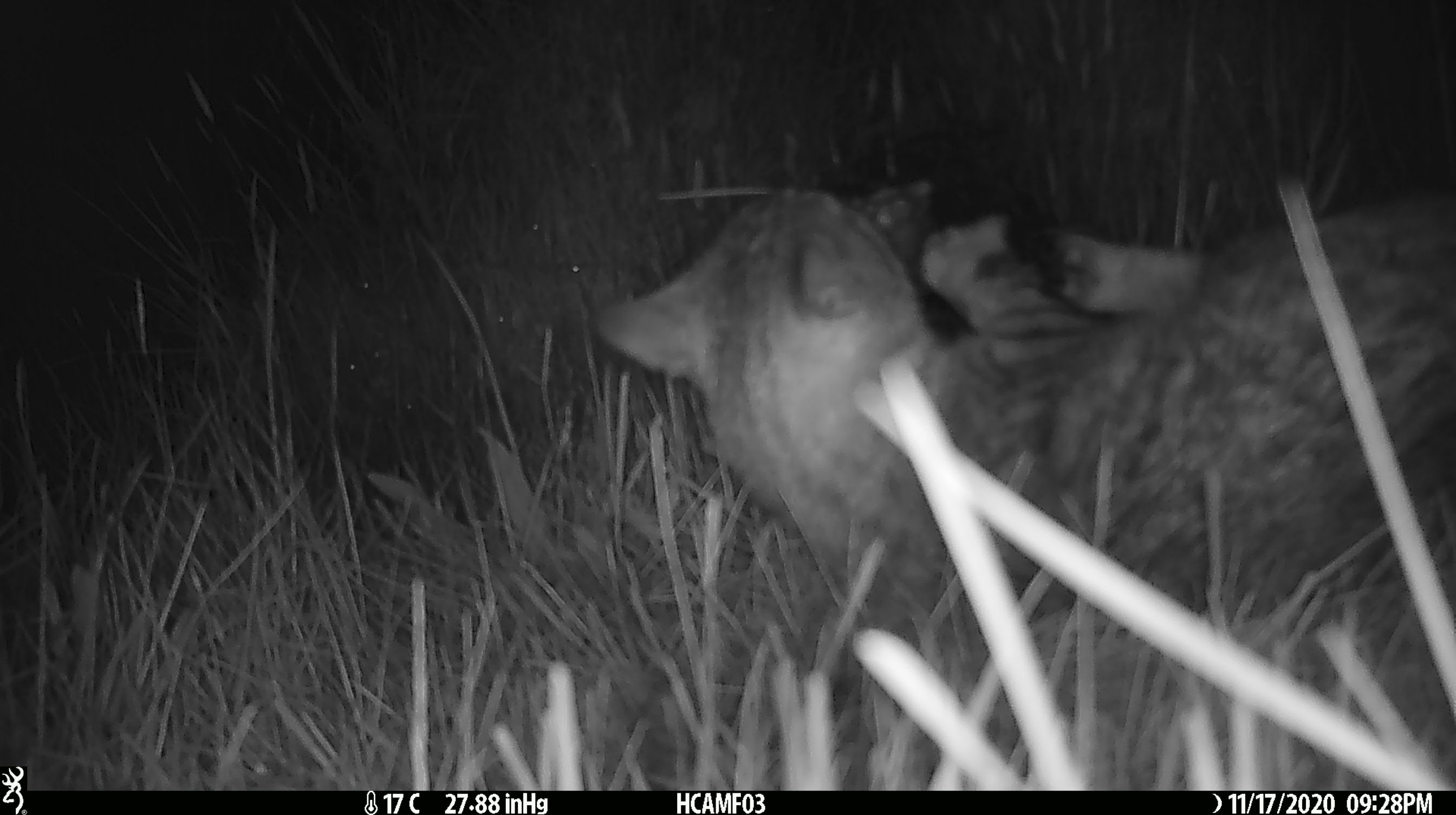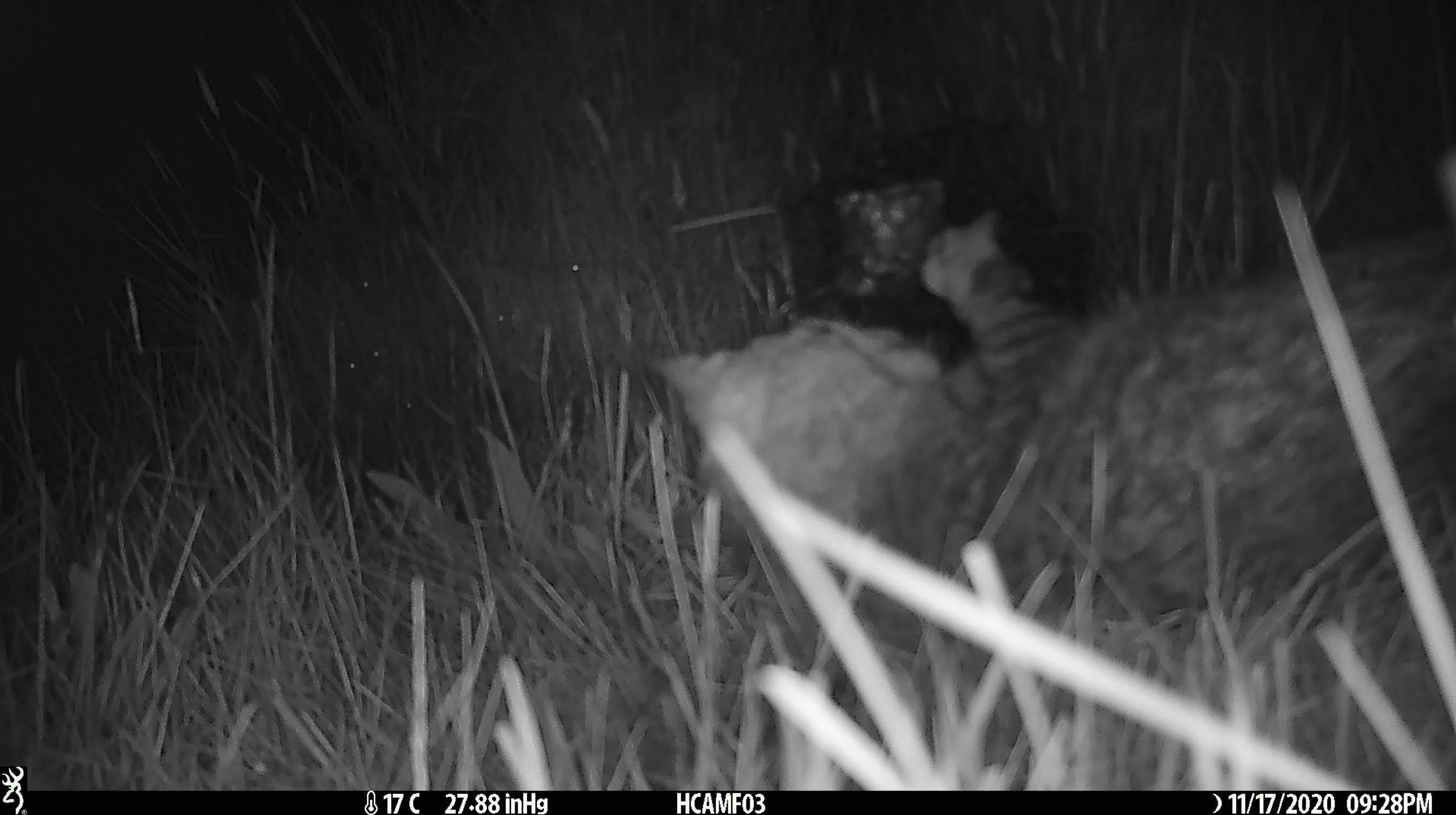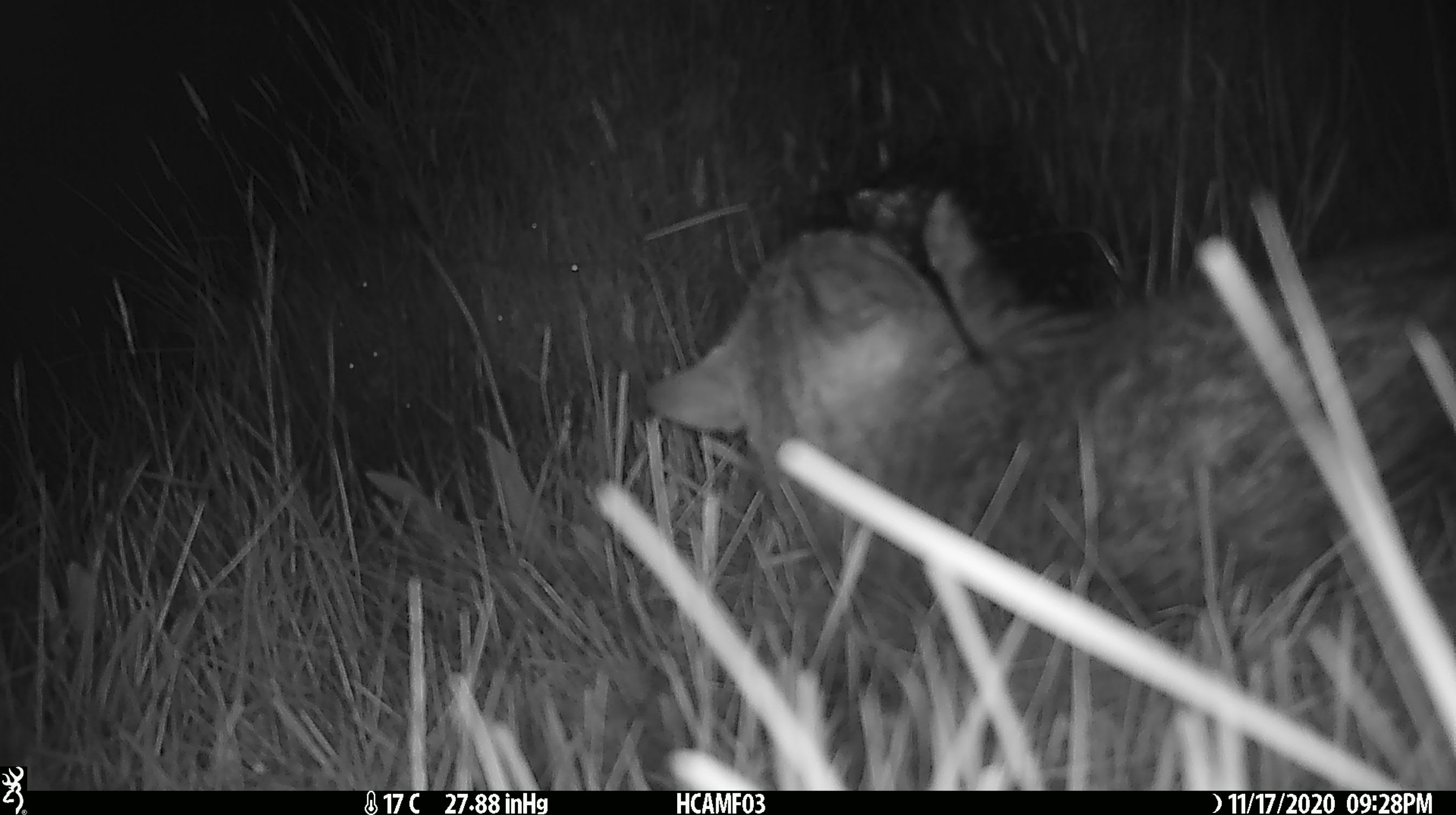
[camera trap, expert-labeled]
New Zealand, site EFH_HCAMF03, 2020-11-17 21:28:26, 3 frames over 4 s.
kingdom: Animalia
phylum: Chordata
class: Mammalia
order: Carnivora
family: Felidae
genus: Felis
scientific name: Felis catus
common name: domestic cat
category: cat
Cat (domestic cat) (Felis catus).